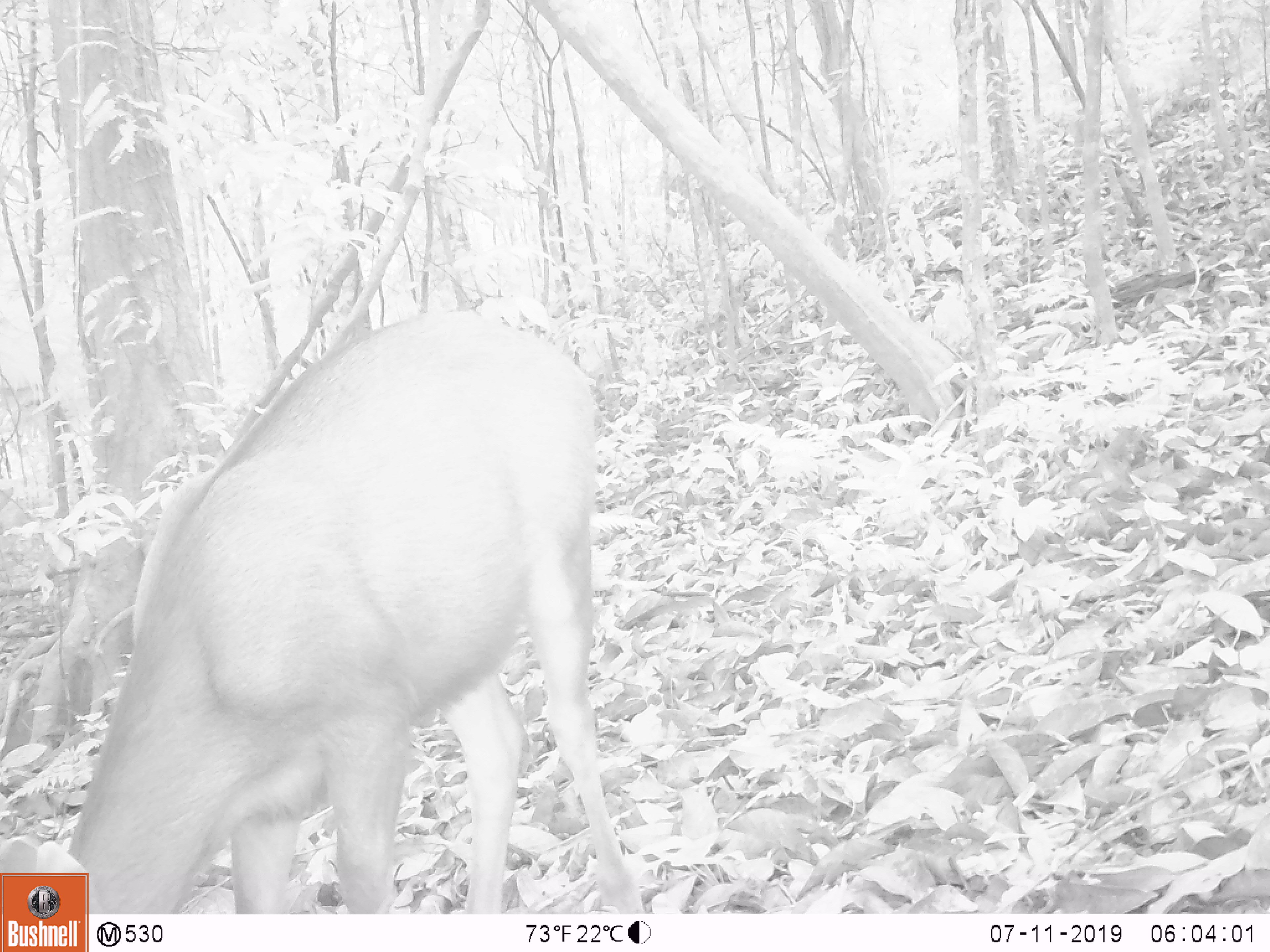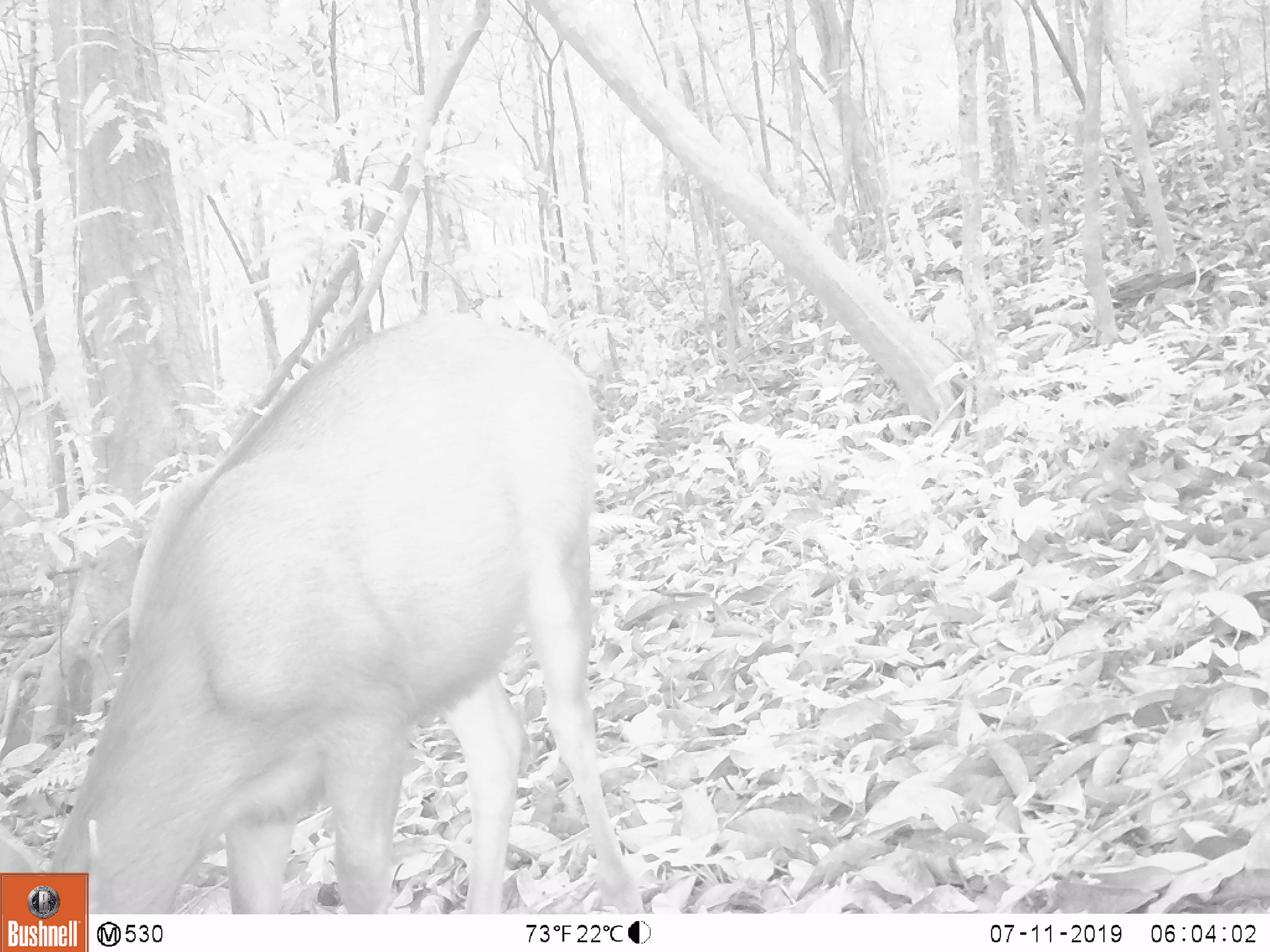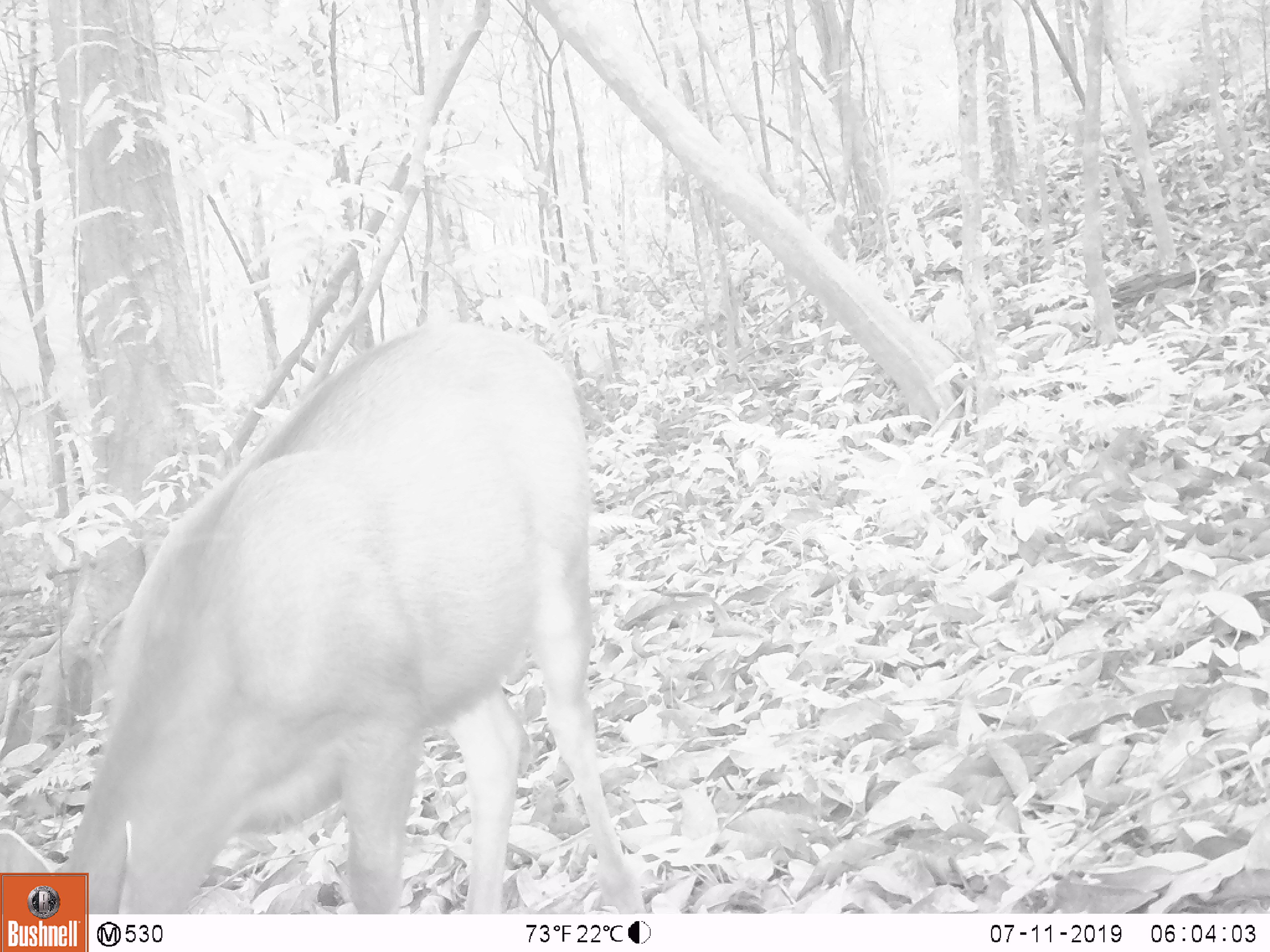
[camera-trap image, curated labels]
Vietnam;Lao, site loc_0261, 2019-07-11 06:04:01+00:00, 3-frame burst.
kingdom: Animalia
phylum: Chordata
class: Mammalia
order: Artiodactyla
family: Cervidae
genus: Rusa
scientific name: Rusa unicolor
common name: sambar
Sambar (Rusa unicolor). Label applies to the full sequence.